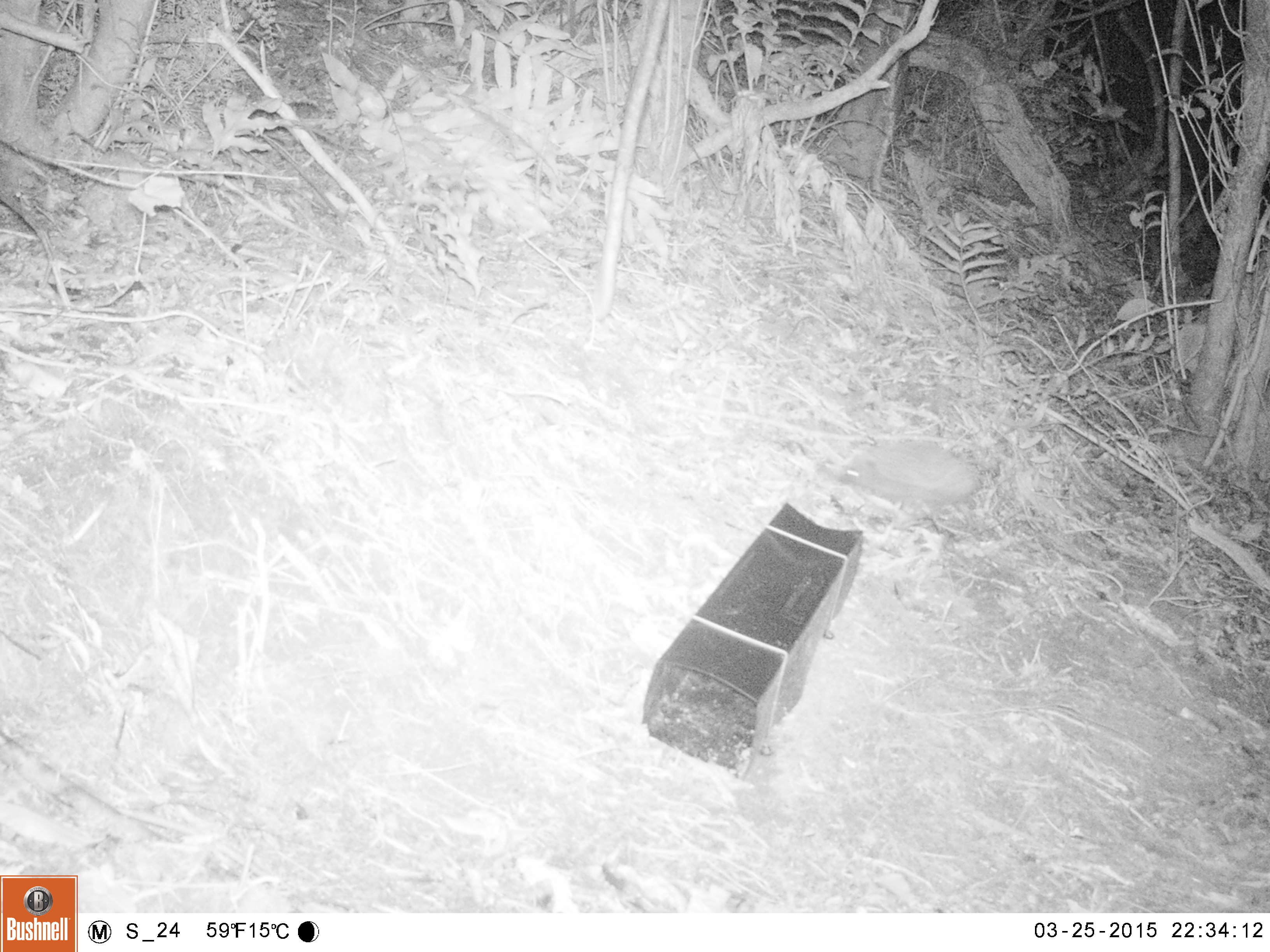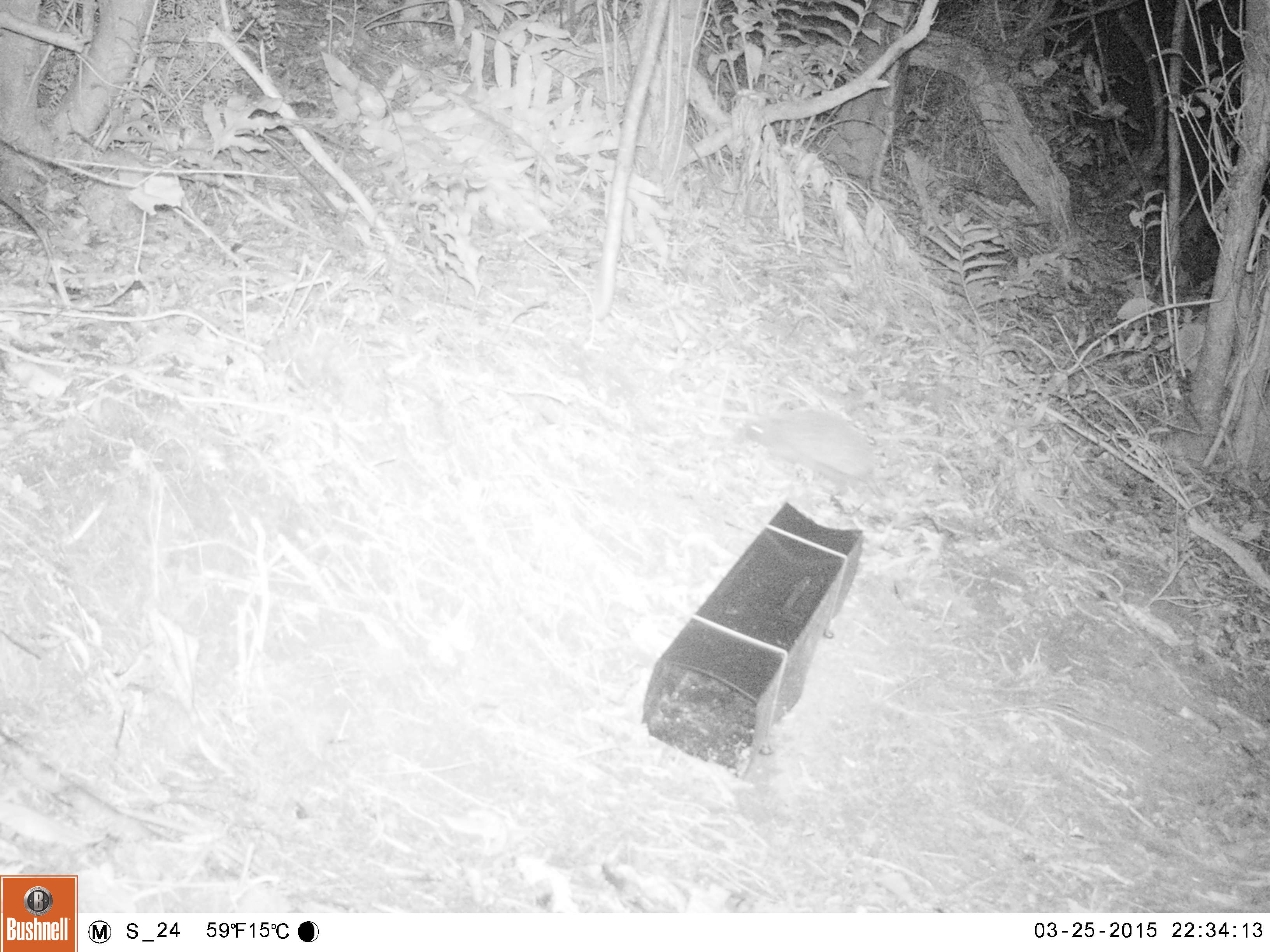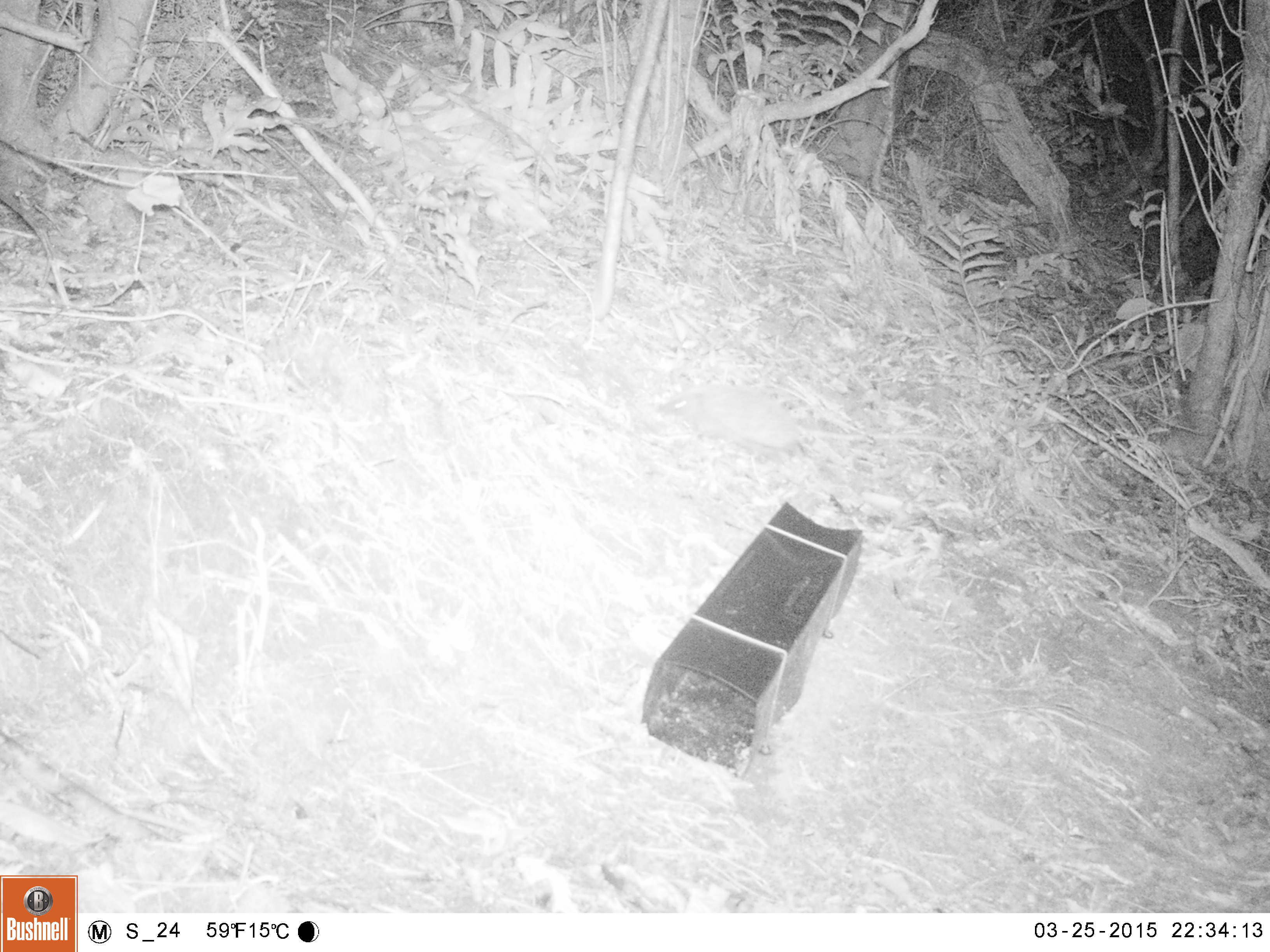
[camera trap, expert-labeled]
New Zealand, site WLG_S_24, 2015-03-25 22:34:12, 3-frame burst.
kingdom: Animalia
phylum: Chordata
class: Mammalia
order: Eulipotyphla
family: Erinaceidae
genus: Erinaceus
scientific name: Erinaceus europaeus europaeus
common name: european hedgehog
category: hedgehog